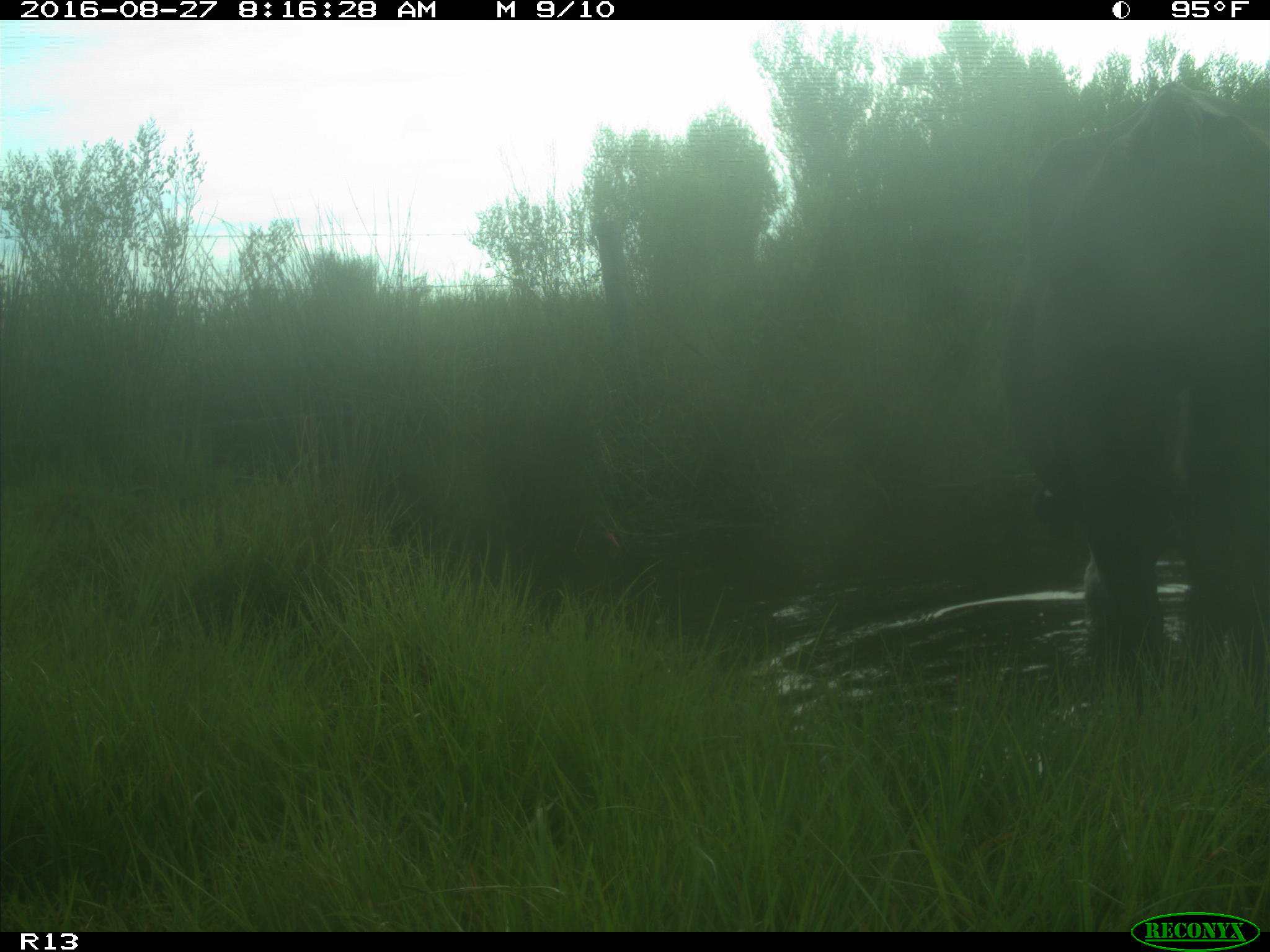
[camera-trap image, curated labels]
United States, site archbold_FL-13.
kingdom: Animalia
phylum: Chordata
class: Mammalia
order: Artiodactyla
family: Bovidae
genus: Bos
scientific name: Bos taurus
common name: domestic cow